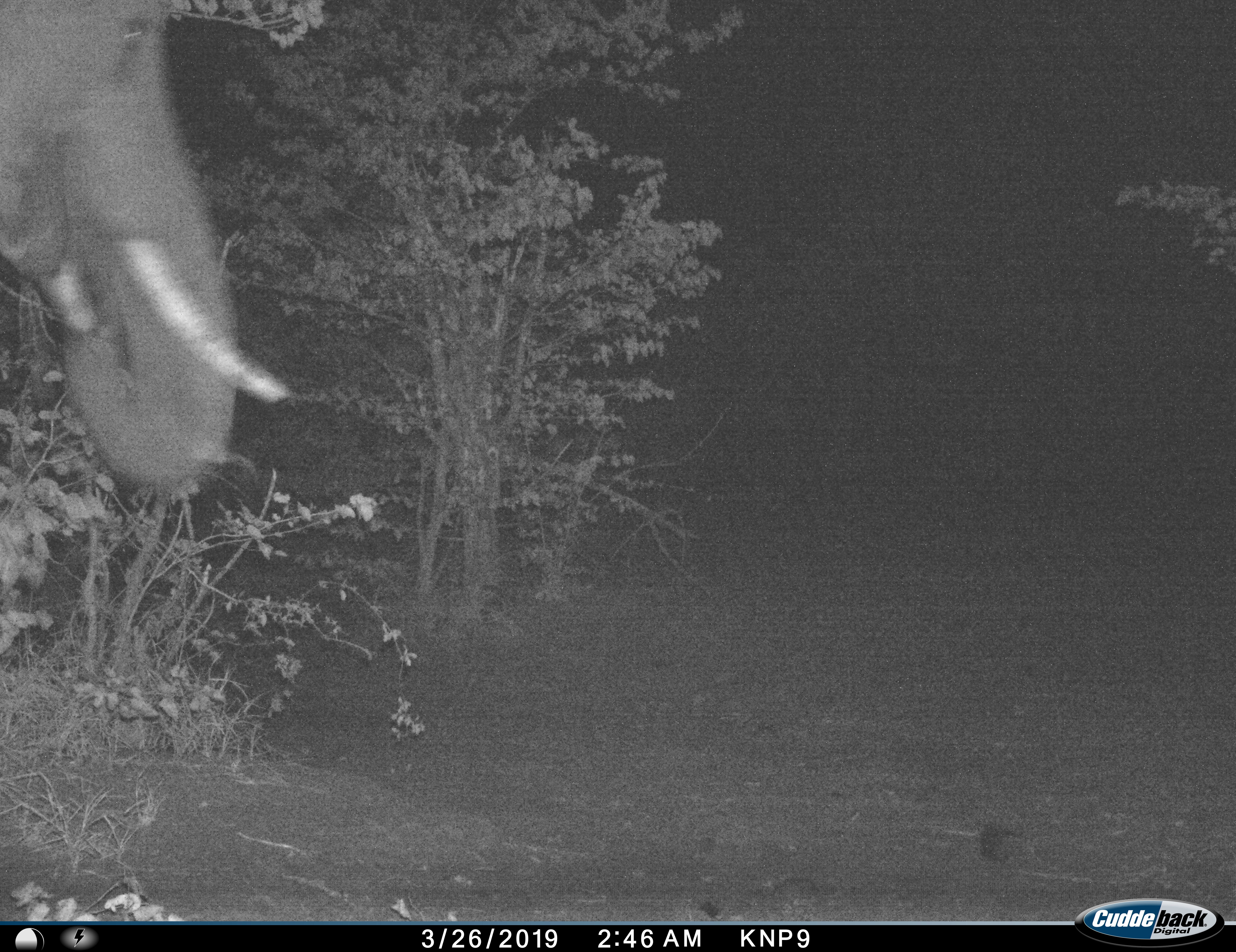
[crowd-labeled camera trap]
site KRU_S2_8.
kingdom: Animalia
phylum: Chordata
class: Mammalia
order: Proboscidea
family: Elephantidae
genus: Loxodonta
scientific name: Loxodonta africana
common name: african bush elephant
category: elephant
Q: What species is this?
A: Elephant (african bush elephant) (Loxodonta africana).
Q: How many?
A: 1.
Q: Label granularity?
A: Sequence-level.